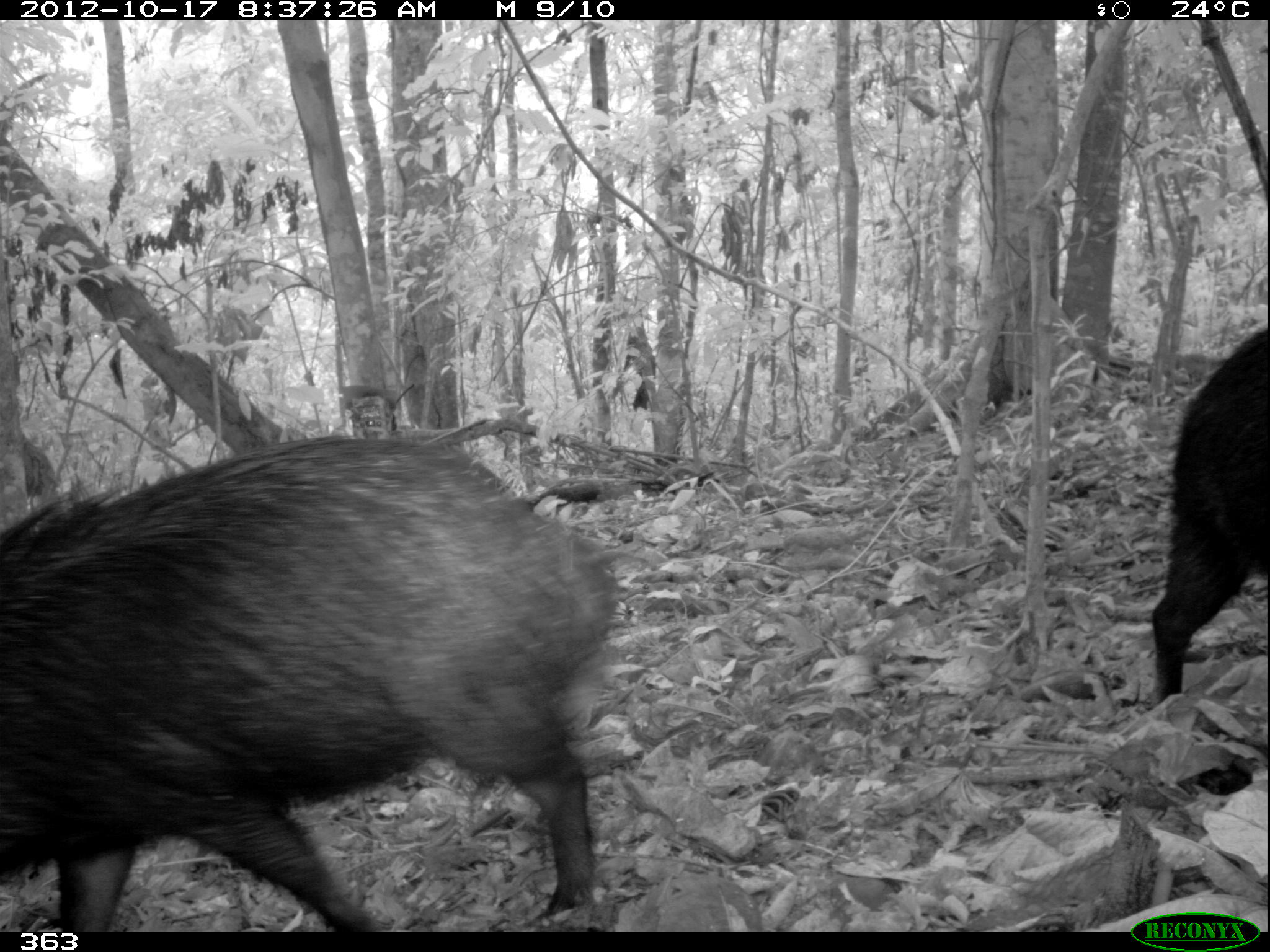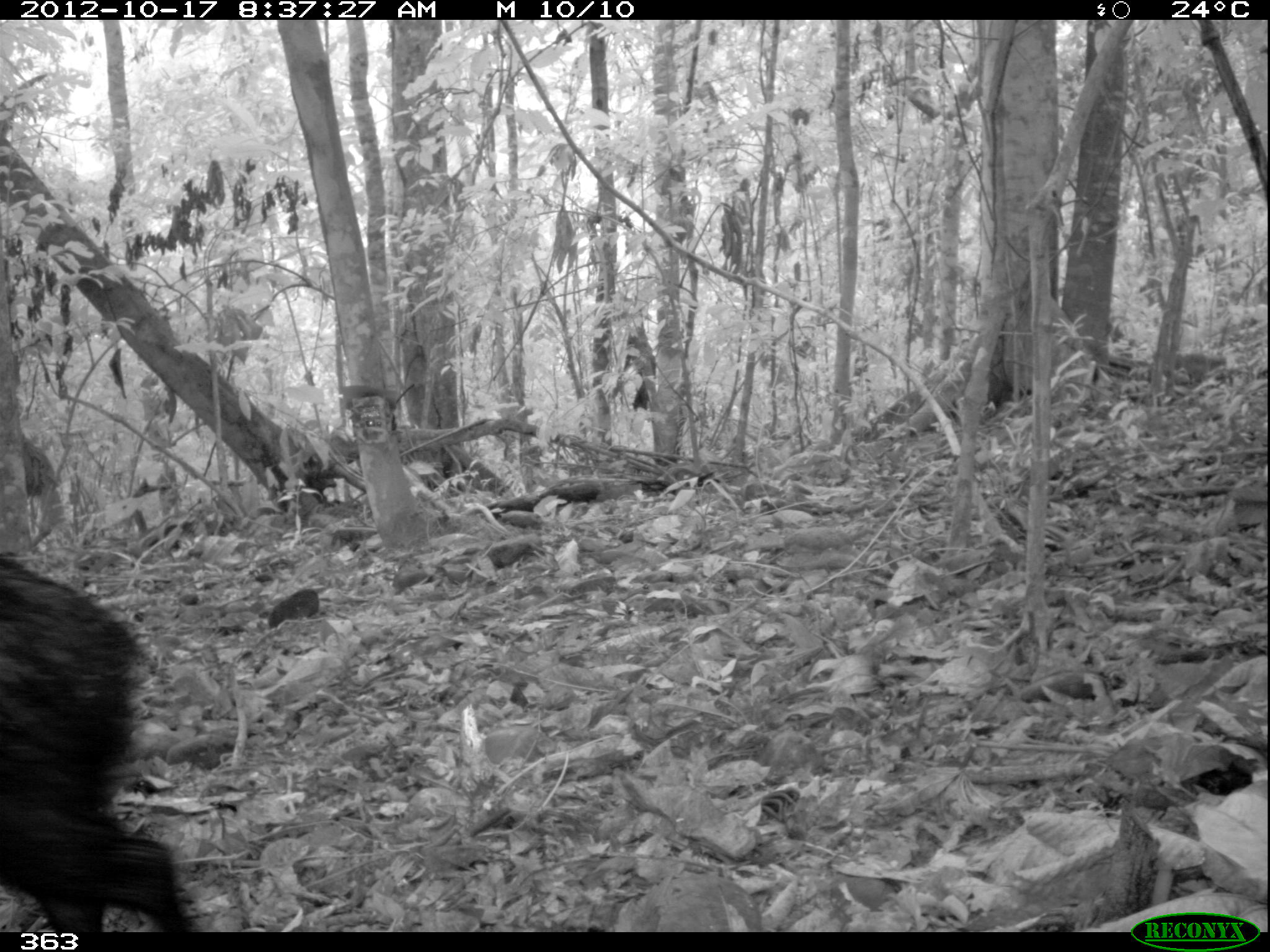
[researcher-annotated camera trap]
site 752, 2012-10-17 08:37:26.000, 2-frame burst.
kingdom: Animalia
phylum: Chordata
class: Mammalia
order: Artiodactyla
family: Tayassuidae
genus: Tayassu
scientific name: Tayassu pecari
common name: white-lipped peccary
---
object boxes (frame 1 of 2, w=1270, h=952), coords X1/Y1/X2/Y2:
tayassu pecari: 0/432/620/929; 1149/325/1266/702